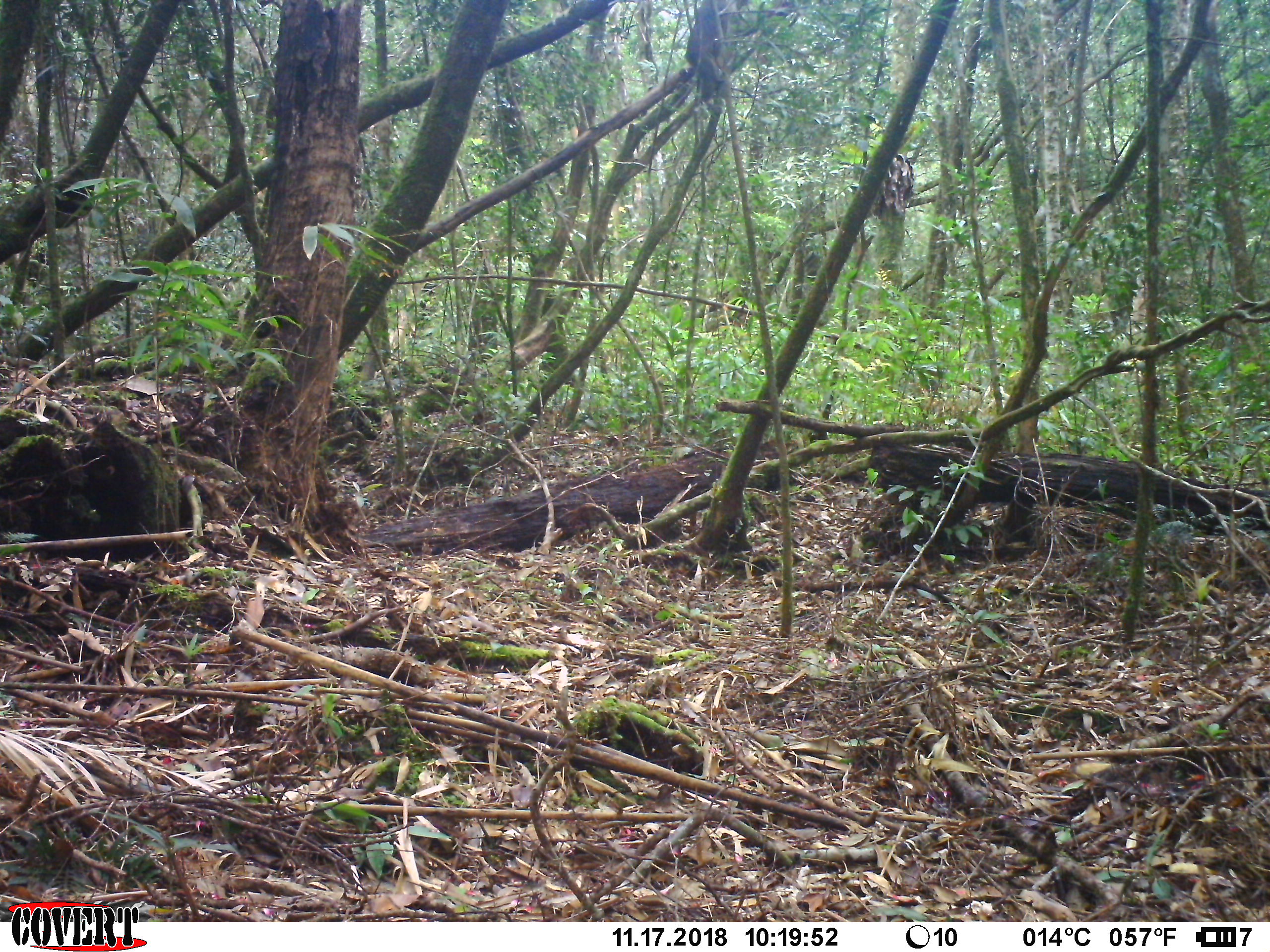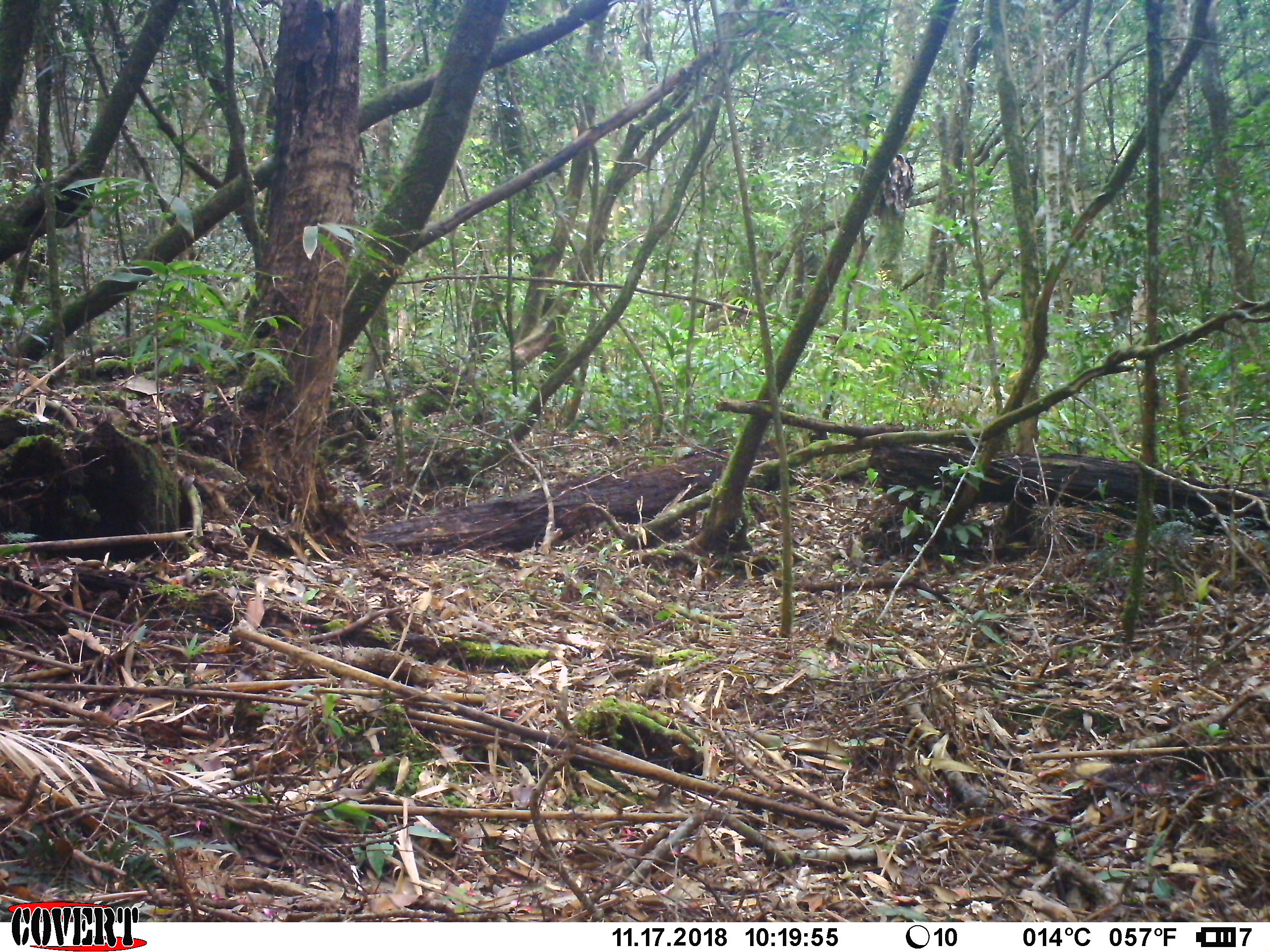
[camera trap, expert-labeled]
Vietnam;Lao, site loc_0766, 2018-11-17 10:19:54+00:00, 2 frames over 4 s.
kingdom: Animalia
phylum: Chordata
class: Mammalia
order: Primates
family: Cercopithecidae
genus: Macaca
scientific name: Macaca arctoides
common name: stump-tailed macaque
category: stump tailed macaque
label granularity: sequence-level